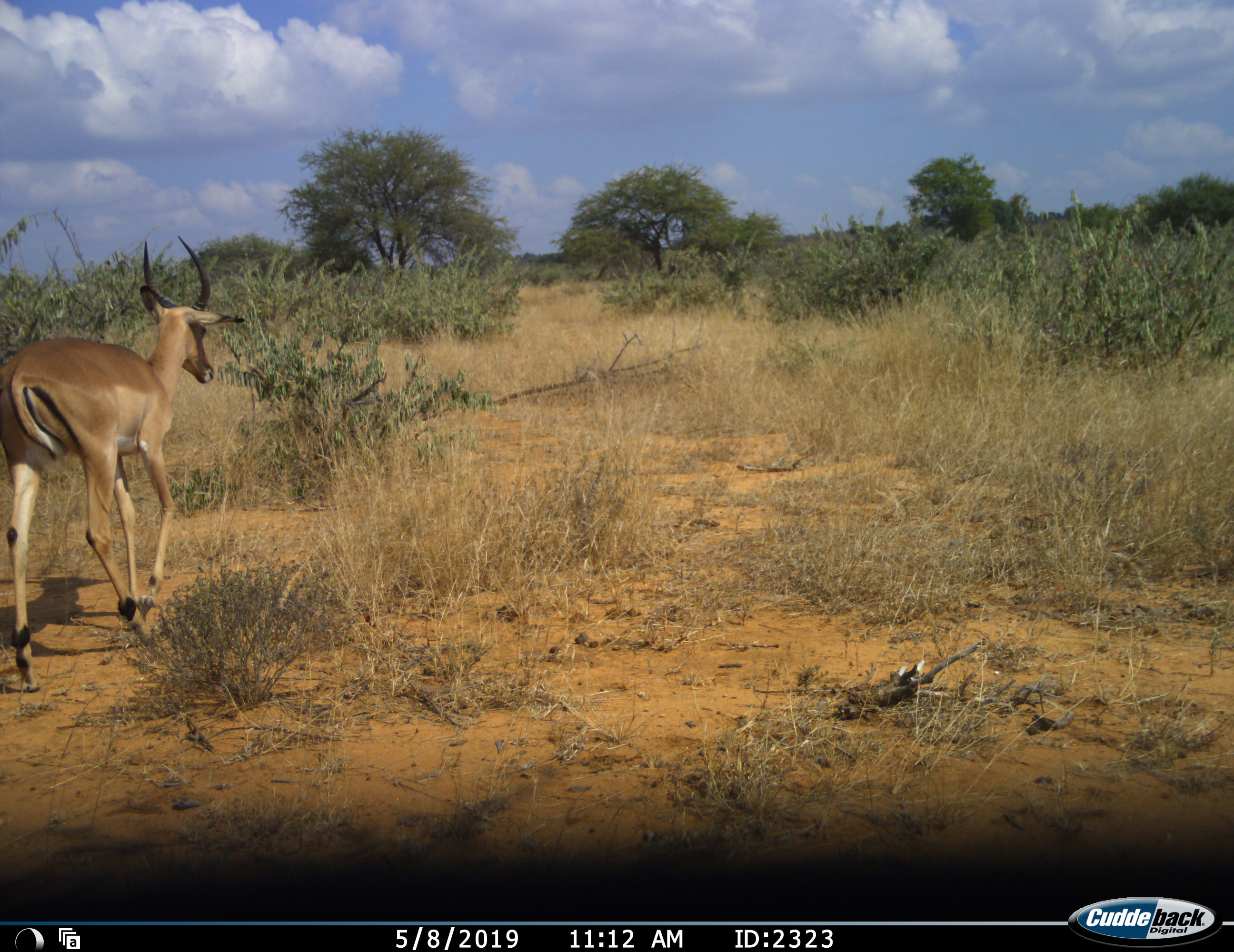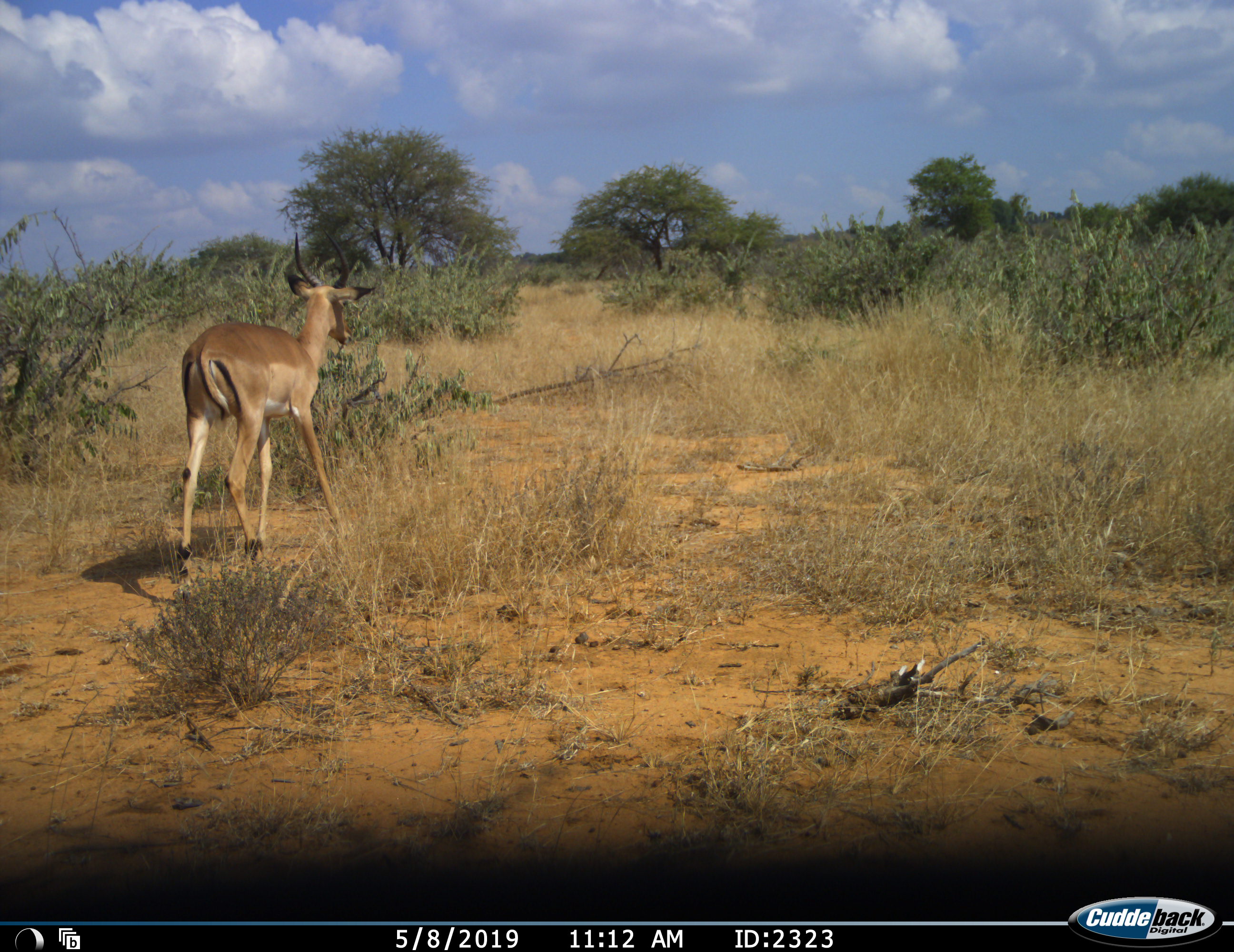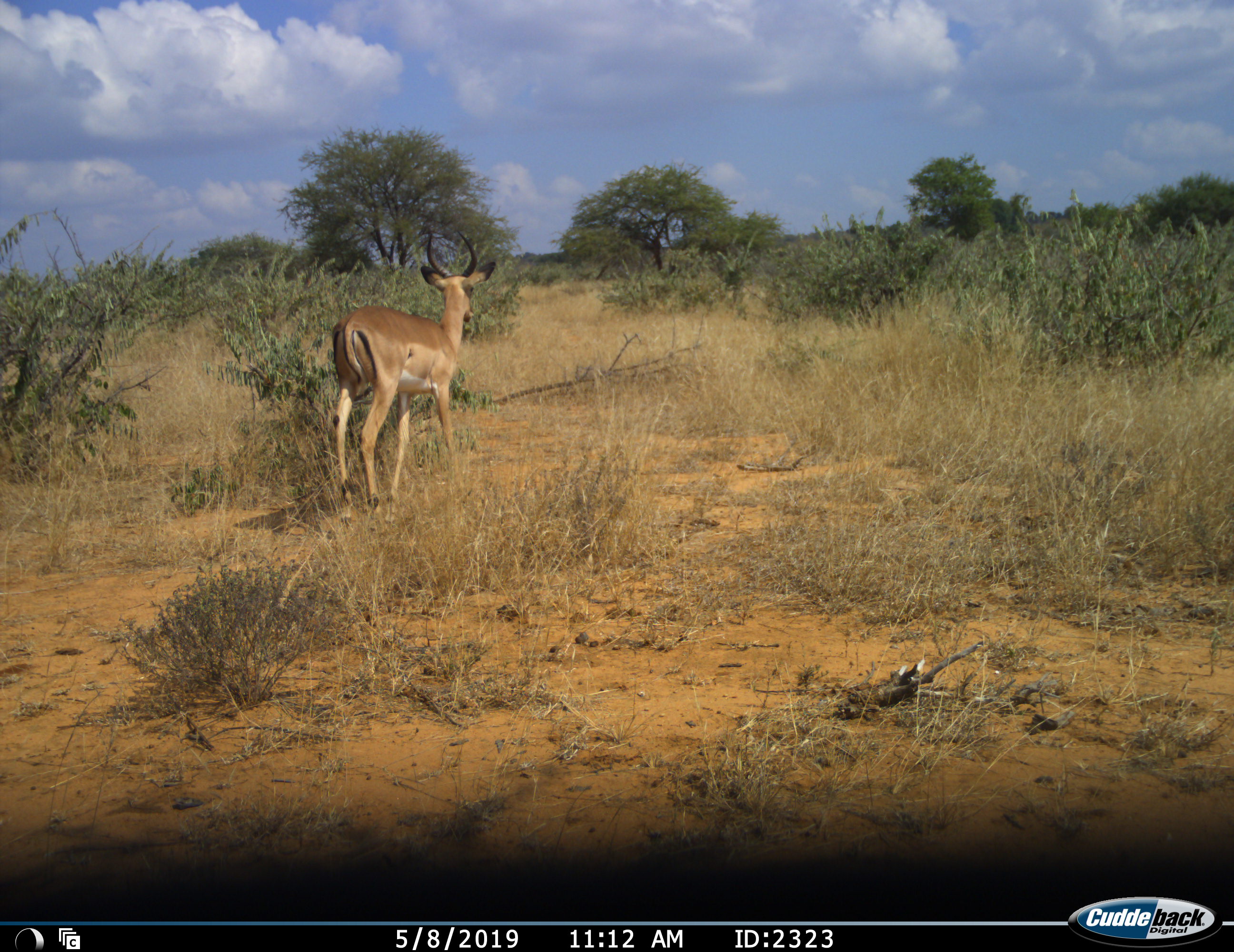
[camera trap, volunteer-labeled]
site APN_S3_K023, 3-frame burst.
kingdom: Animalia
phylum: Chordata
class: Mammalia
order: Artiodactyla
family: Bovidae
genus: Aepyceros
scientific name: Aepyceros melampus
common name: impala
Impala (Aepyceros melampus), count 1. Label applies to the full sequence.